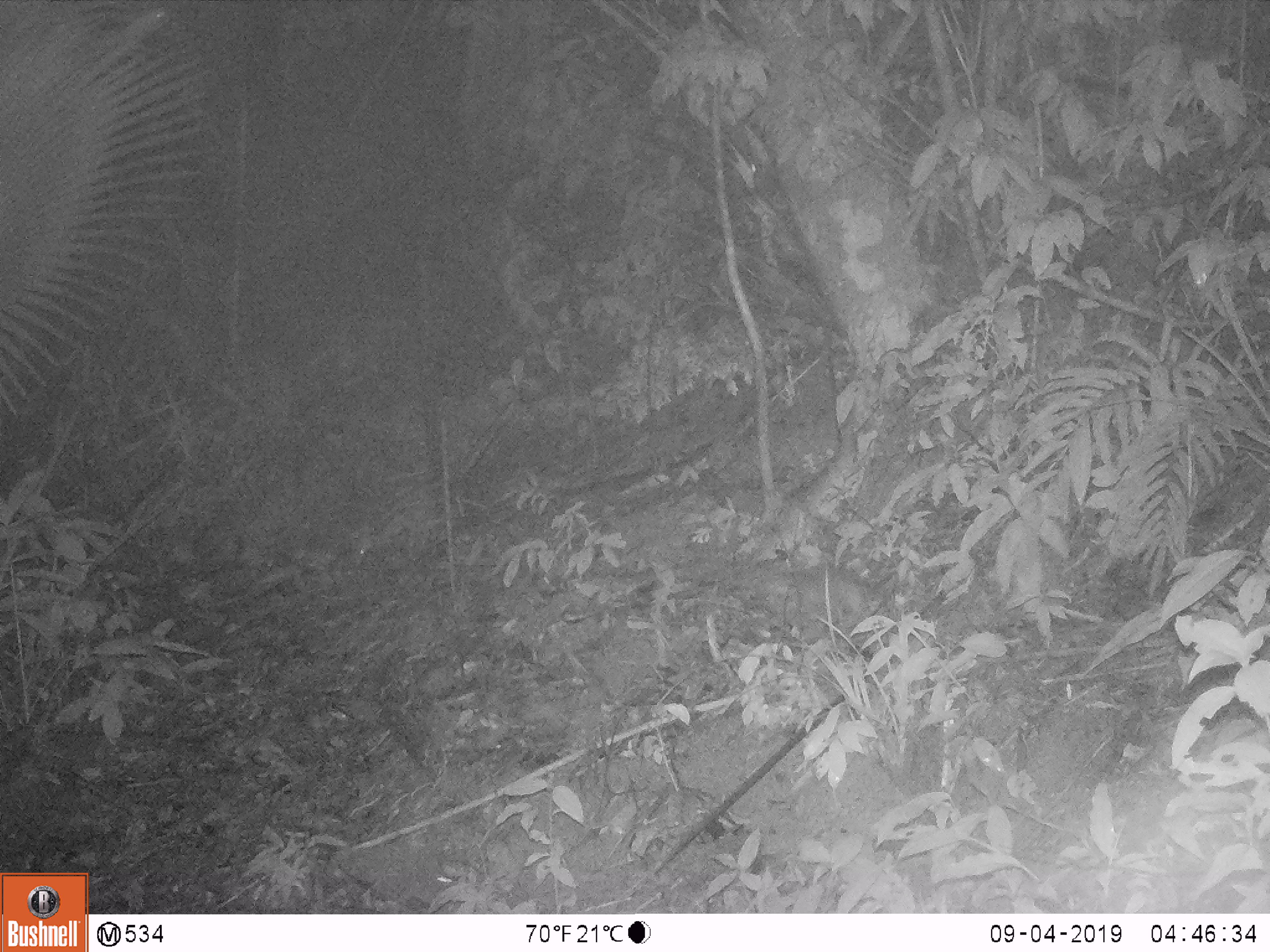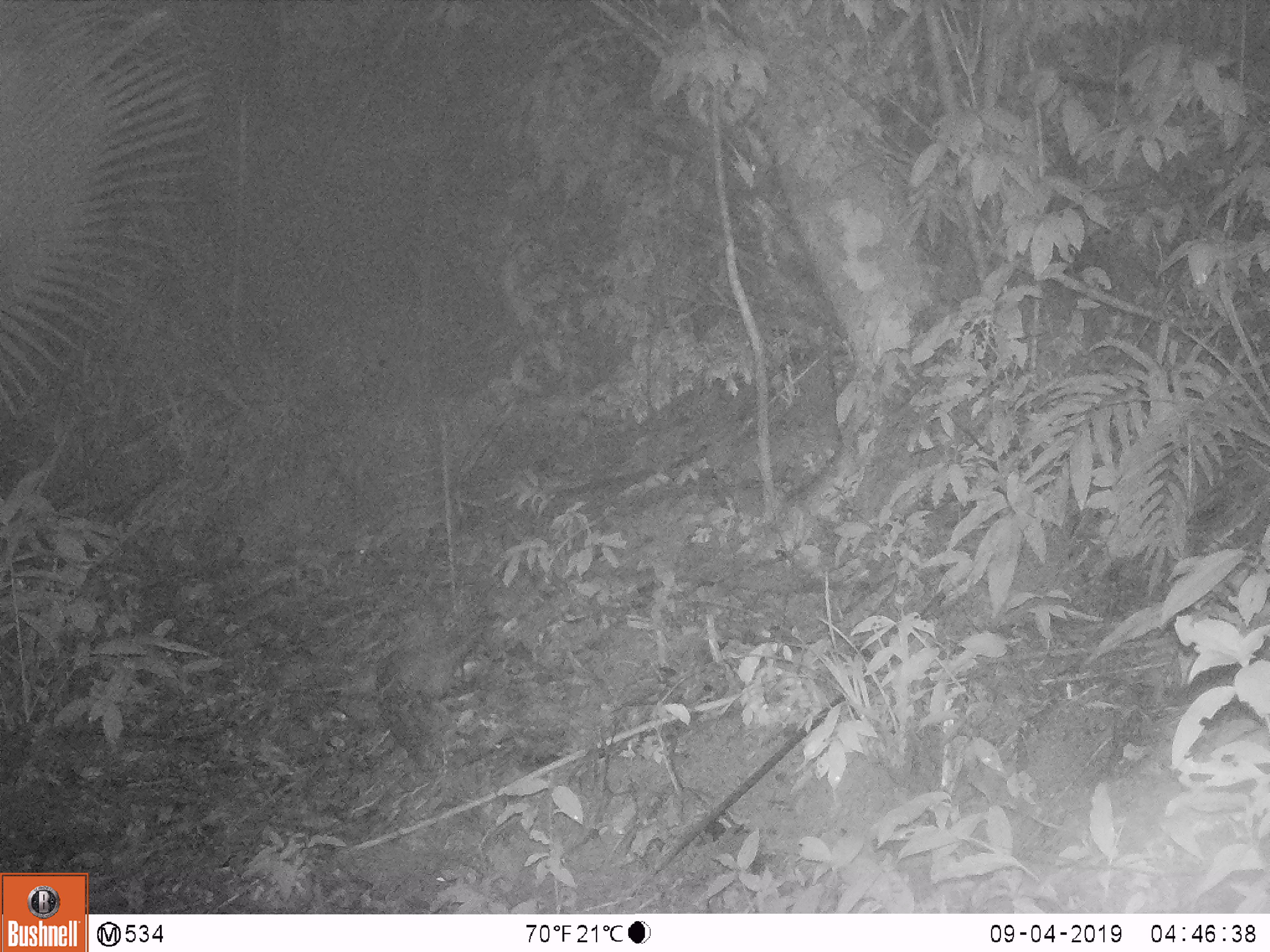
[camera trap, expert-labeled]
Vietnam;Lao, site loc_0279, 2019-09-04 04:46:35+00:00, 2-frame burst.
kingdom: Animalia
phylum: Chordata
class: Mammalia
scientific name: Mammalia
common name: mammal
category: unidentified small mammal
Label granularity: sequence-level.